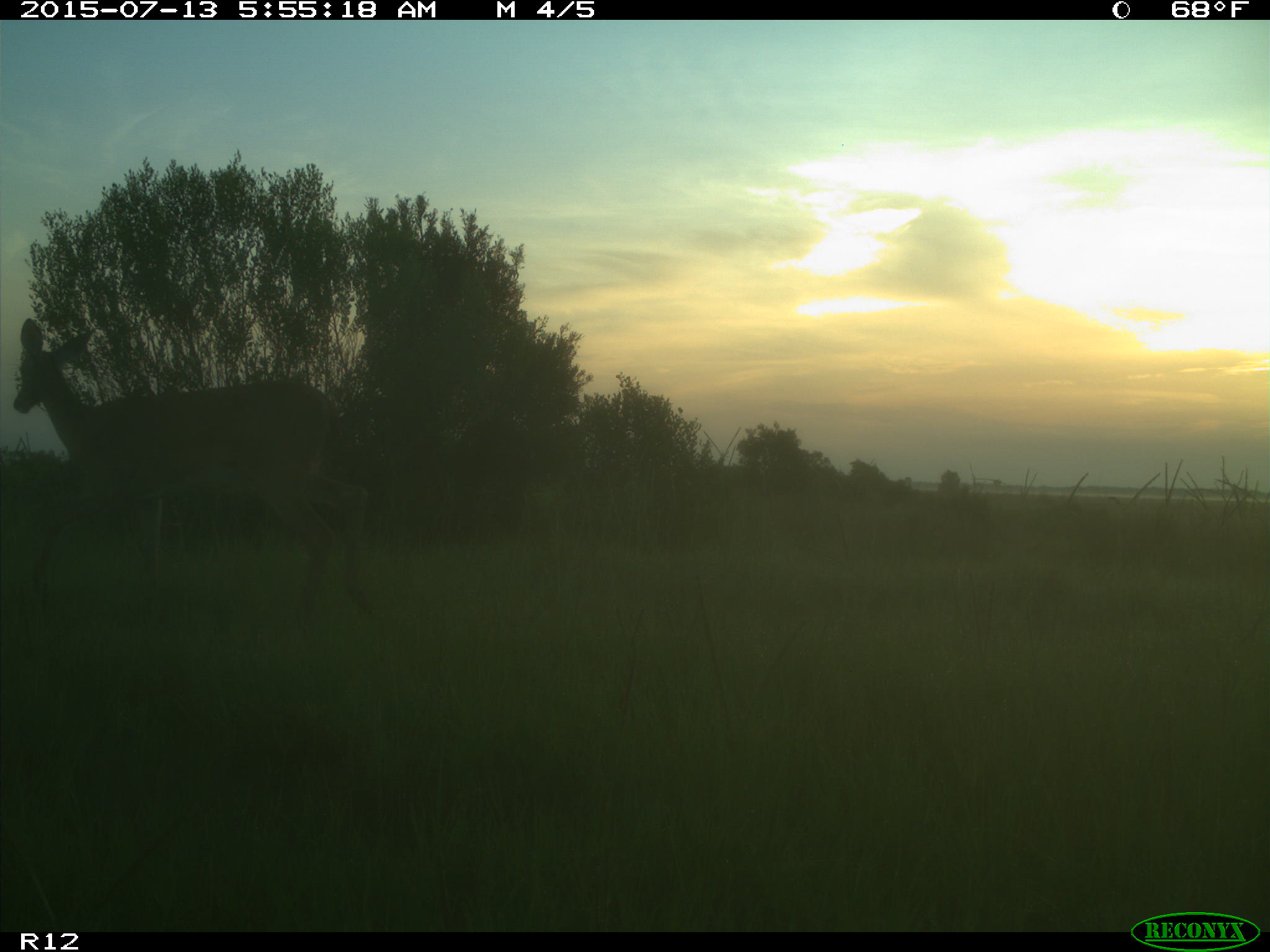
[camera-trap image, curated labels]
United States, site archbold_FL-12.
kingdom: Animalia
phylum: Chordata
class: Mammalia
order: Artiodactyla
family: Cervidae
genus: Odocoileus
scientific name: Odocoileus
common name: deer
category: unidentified deer